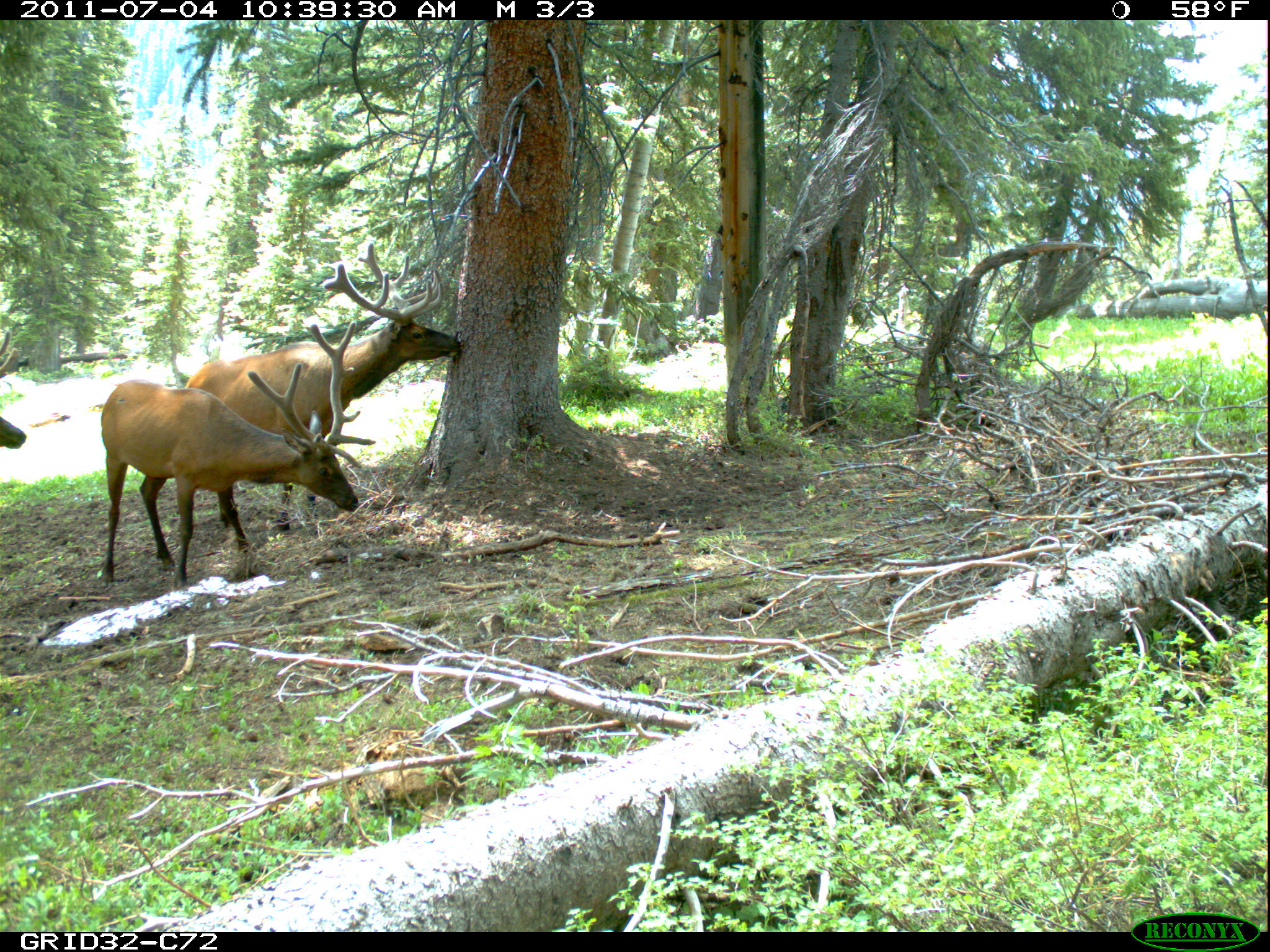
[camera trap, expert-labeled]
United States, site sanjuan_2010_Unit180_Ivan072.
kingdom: Animalia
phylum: Chordata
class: Mammalia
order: Artiodactyla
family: Cervidae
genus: Cervus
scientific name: Cervus elaphus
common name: red deer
Cervus elaphus (red deer).